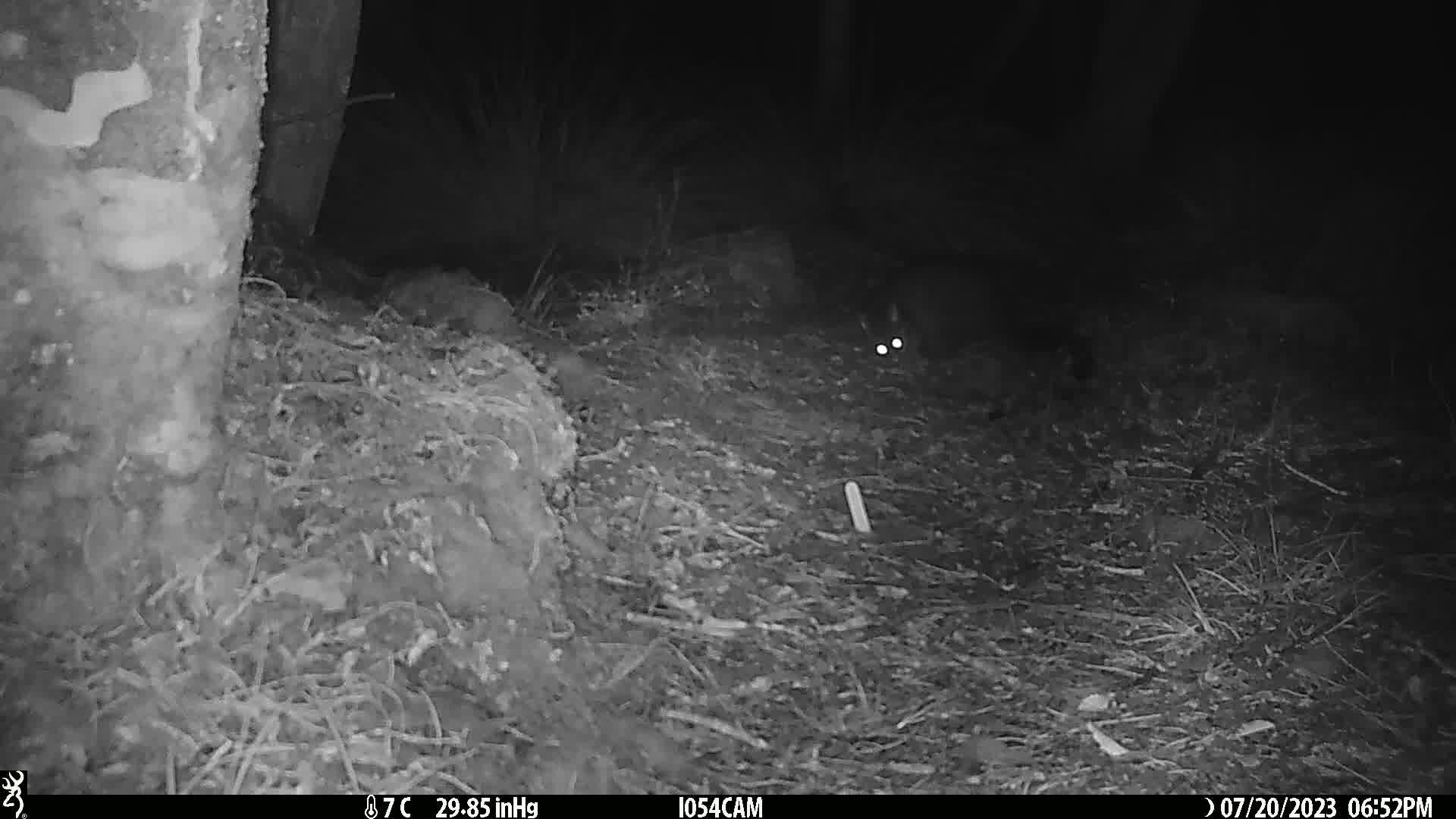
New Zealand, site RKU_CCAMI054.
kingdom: Animalia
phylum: Chordata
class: Mammalia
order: Diprotodontia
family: Phalangeridae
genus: Trichosurus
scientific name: Trichosurus vulpecula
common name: common brushtail possum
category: possum